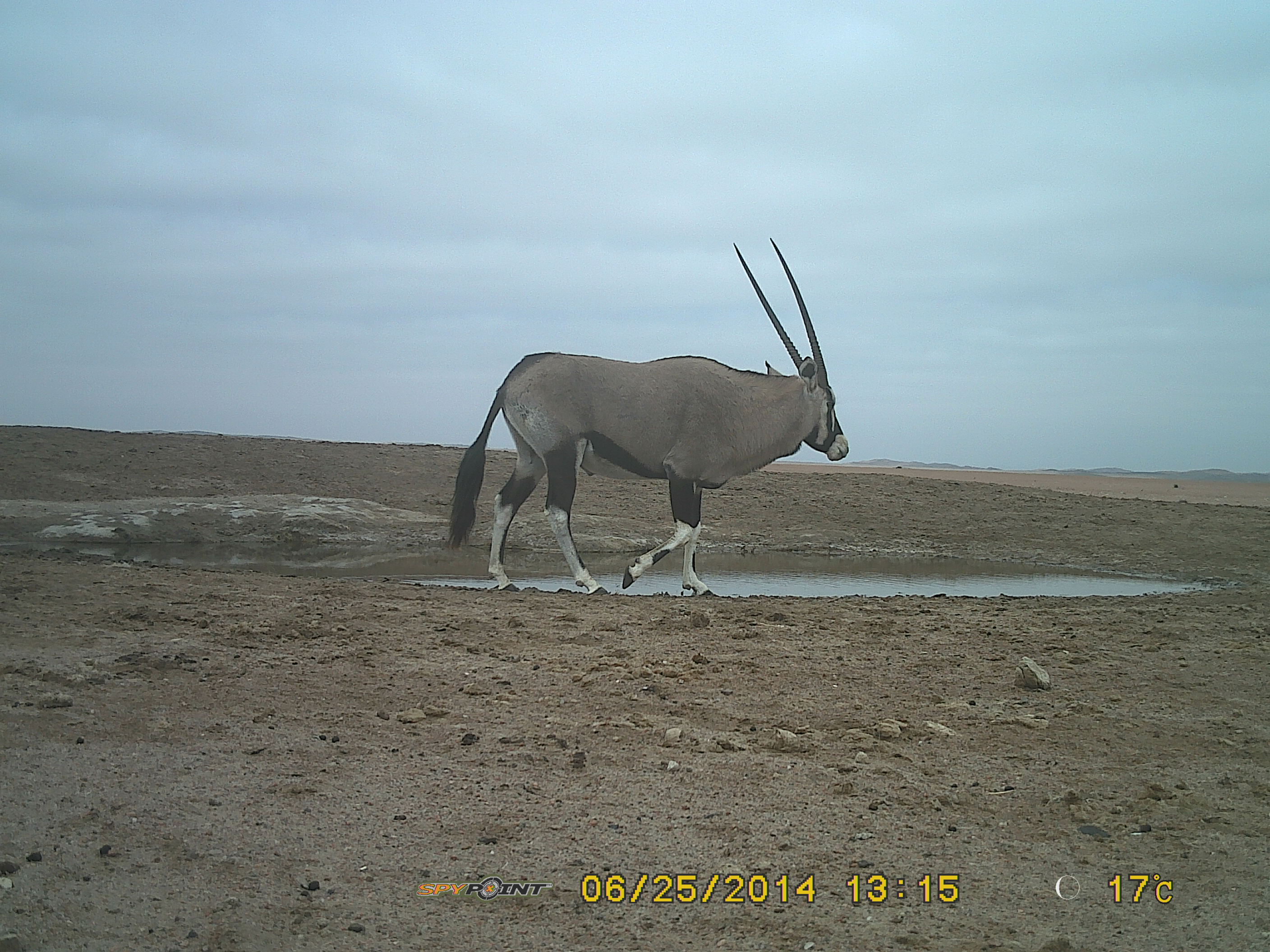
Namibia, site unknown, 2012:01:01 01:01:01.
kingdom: Animalia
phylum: Chordata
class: Mammalia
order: Artiodactyla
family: Bovidae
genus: Oryx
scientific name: Oryx gazella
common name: gemsbok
Oryx gazella (gemsbok).